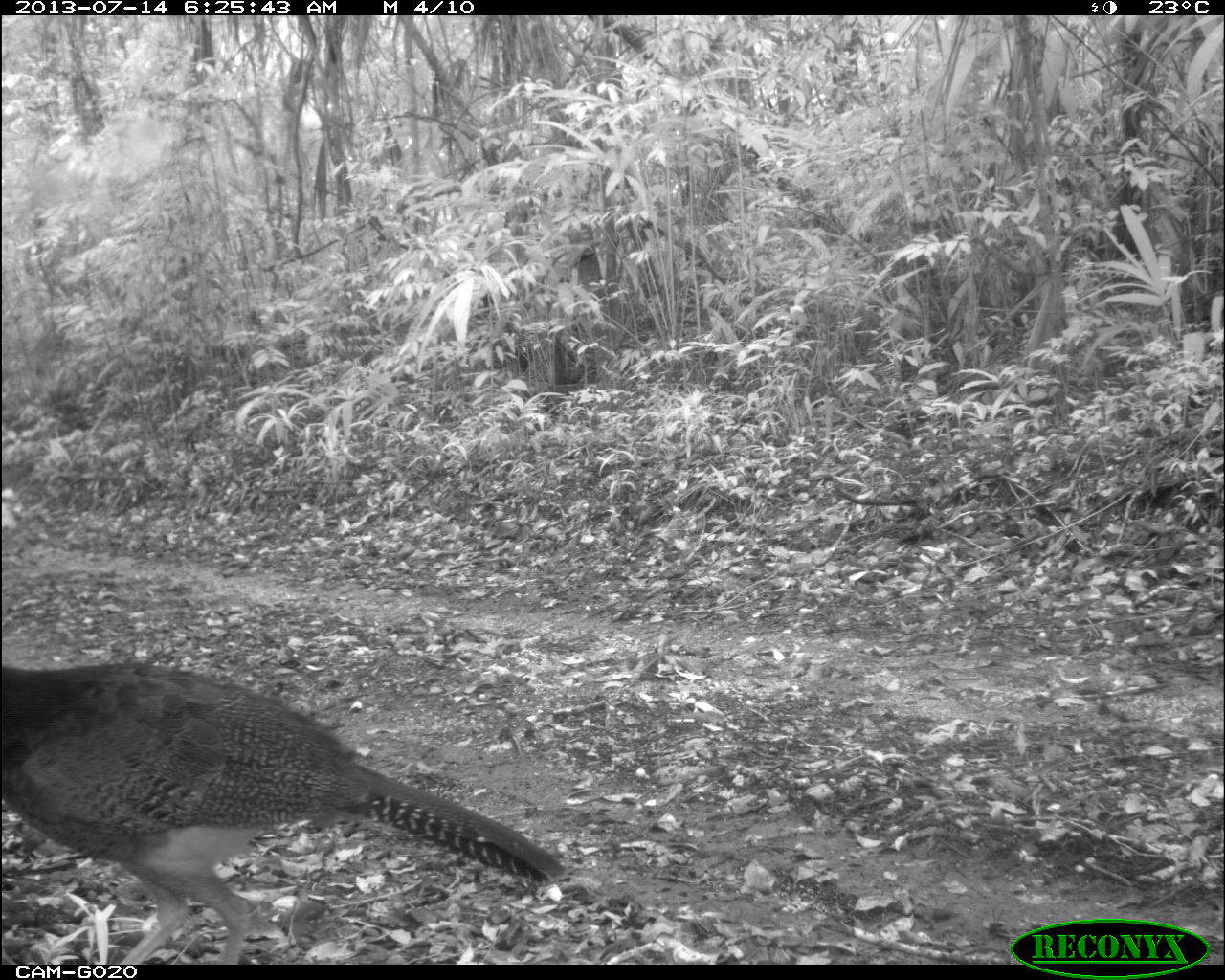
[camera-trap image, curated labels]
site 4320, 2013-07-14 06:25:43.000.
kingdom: Animalia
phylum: Chordata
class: Aves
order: Galliformes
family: Cracidae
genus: Crax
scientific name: Crax rubra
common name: great curassow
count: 1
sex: female